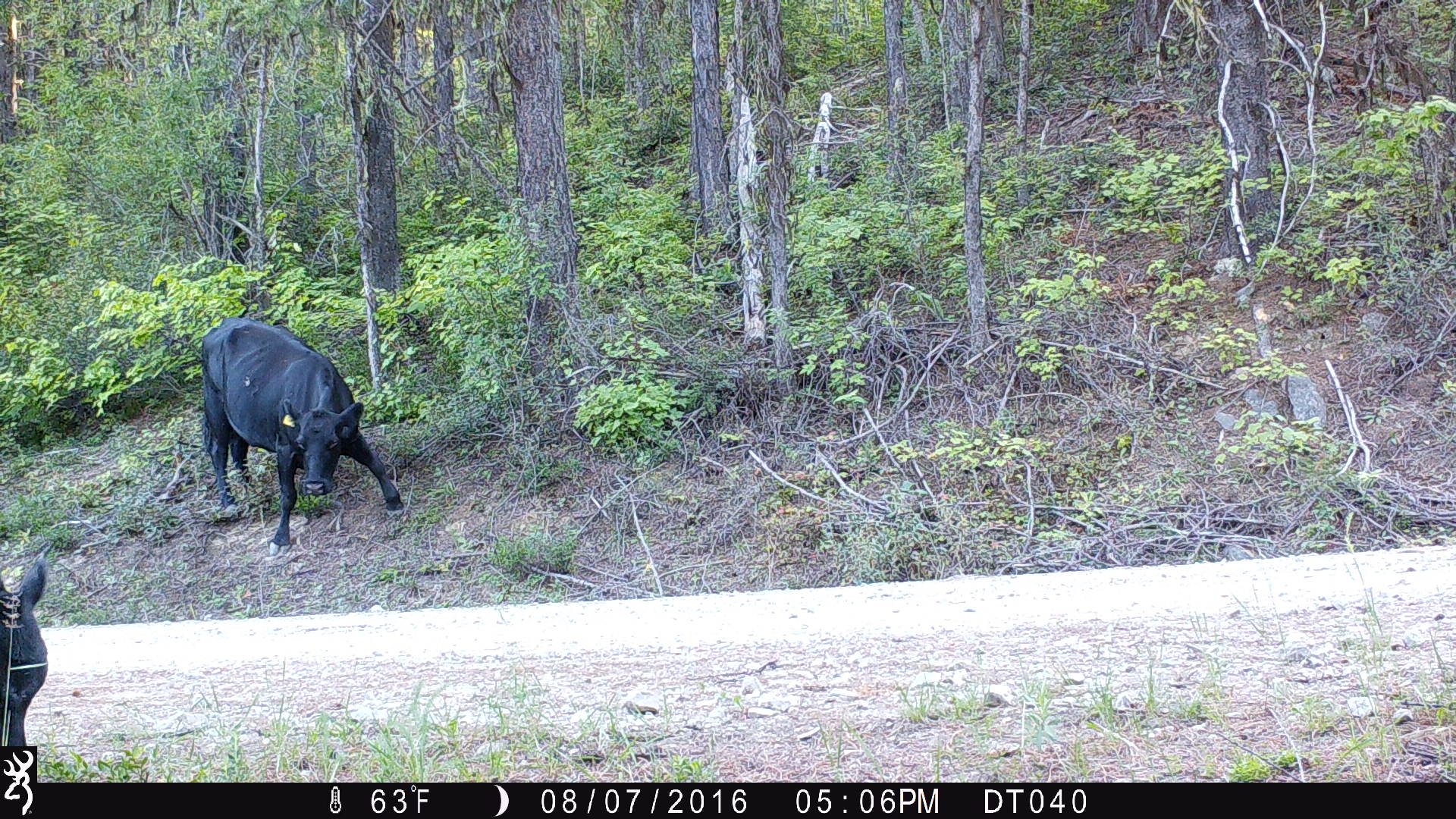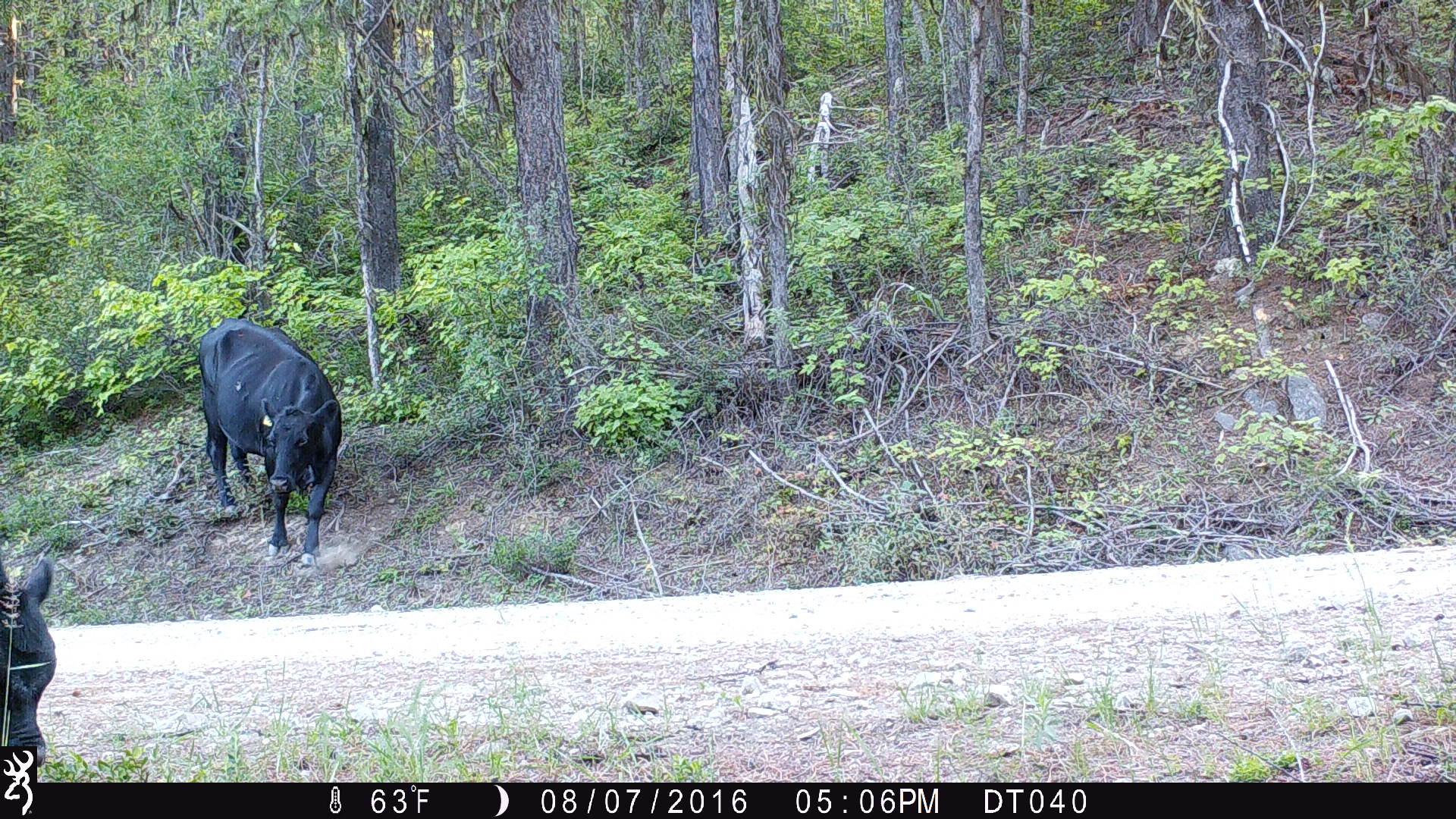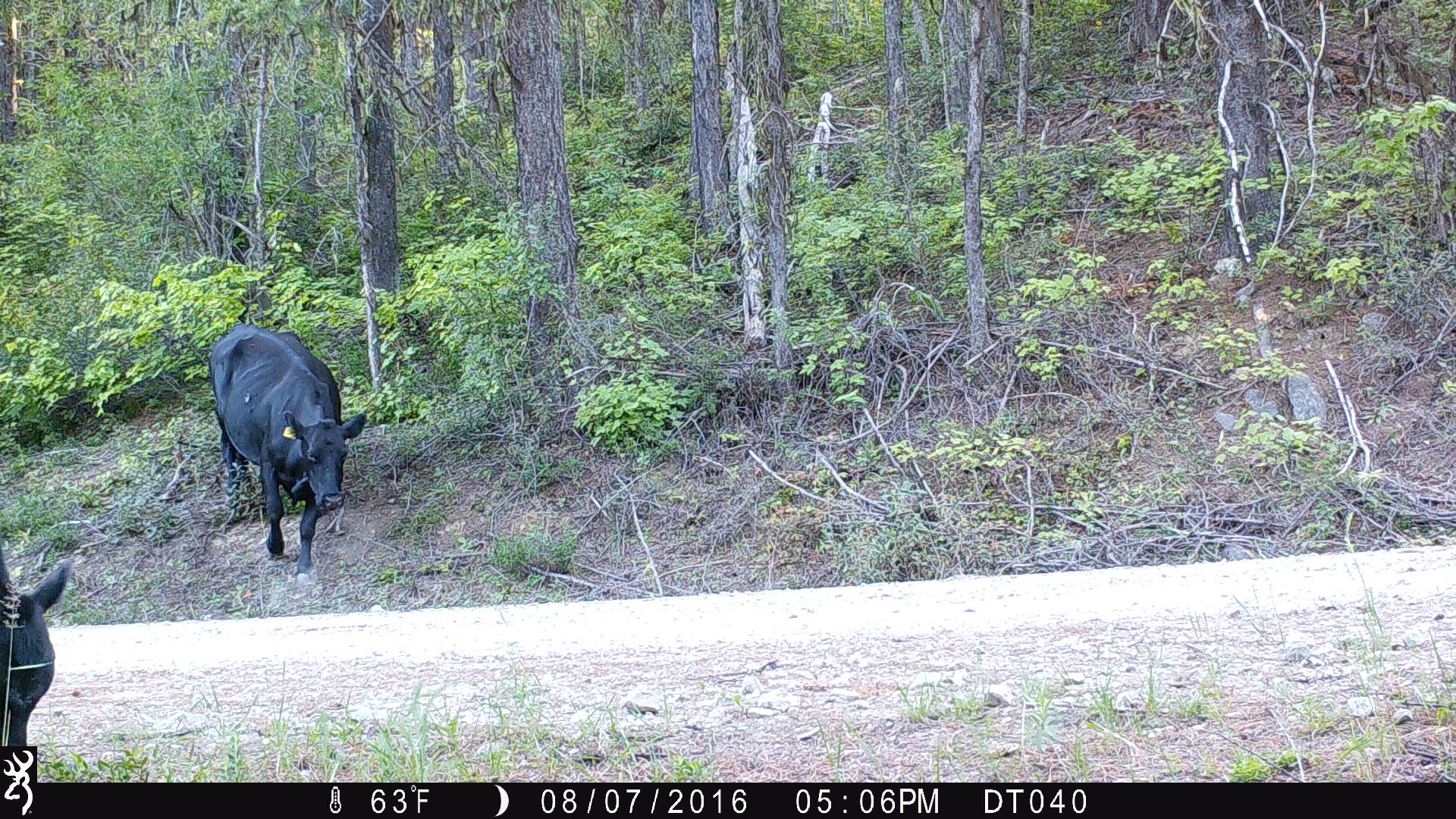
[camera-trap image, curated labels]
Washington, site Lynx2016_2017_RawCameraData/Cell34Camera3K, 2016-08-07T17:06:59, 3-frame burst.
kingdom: Animalia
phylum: Chordata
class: Mammalia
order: Artiodactyla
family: Bovidae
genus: Bos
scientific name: Bos taurus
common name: domestic cattle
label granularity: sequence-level